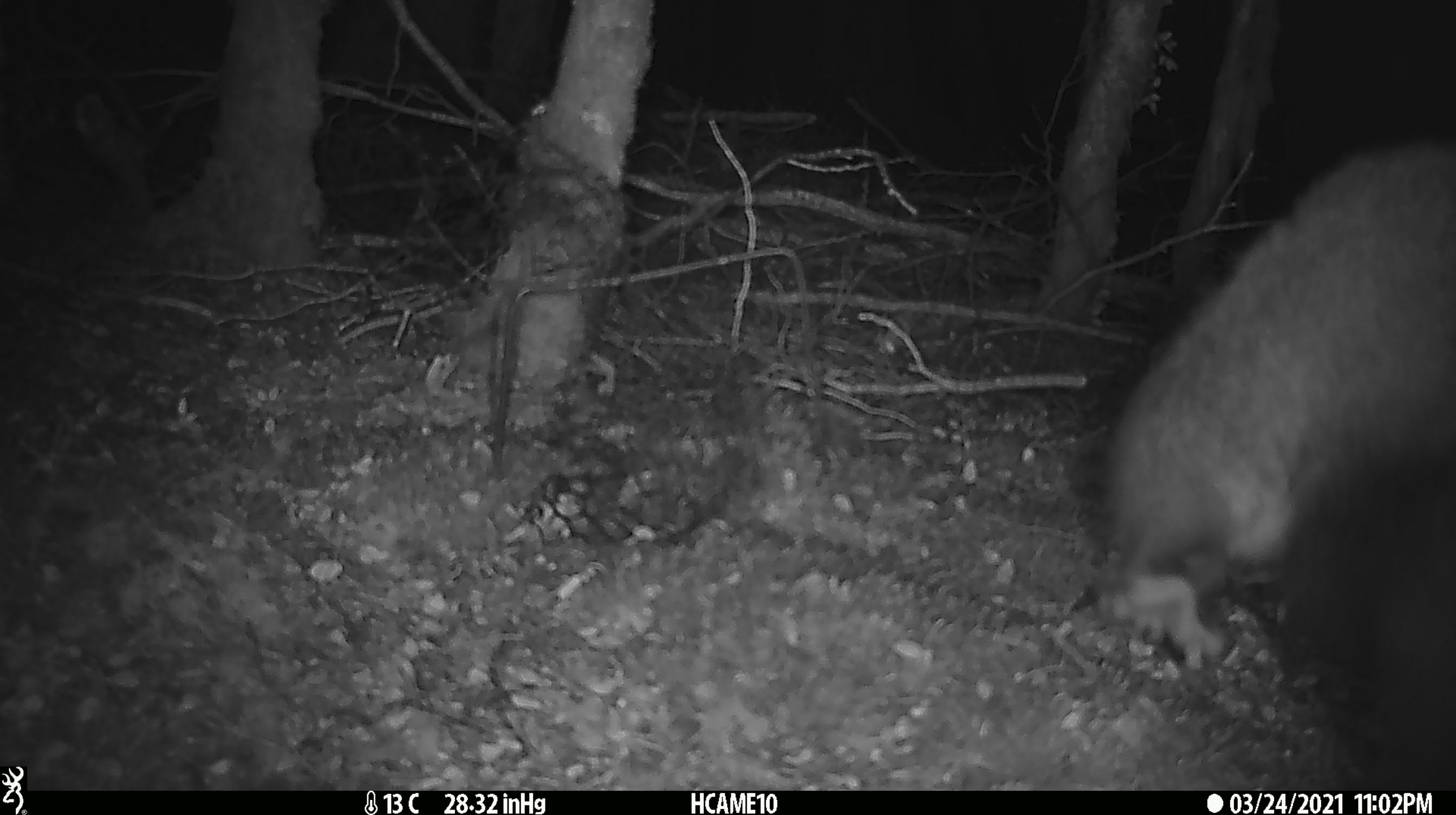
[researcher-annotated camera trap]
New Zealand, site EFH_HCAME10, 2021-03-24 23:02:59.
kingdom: Animalia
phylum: Chordata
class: Mammalia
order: Diprotodontia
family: Phalangeridae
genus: Trichosurus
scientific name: Trichosurus vulpecula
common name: common brushtail possum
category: possum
Possum (common brushtail possum) (Trichosurus vulpecula).